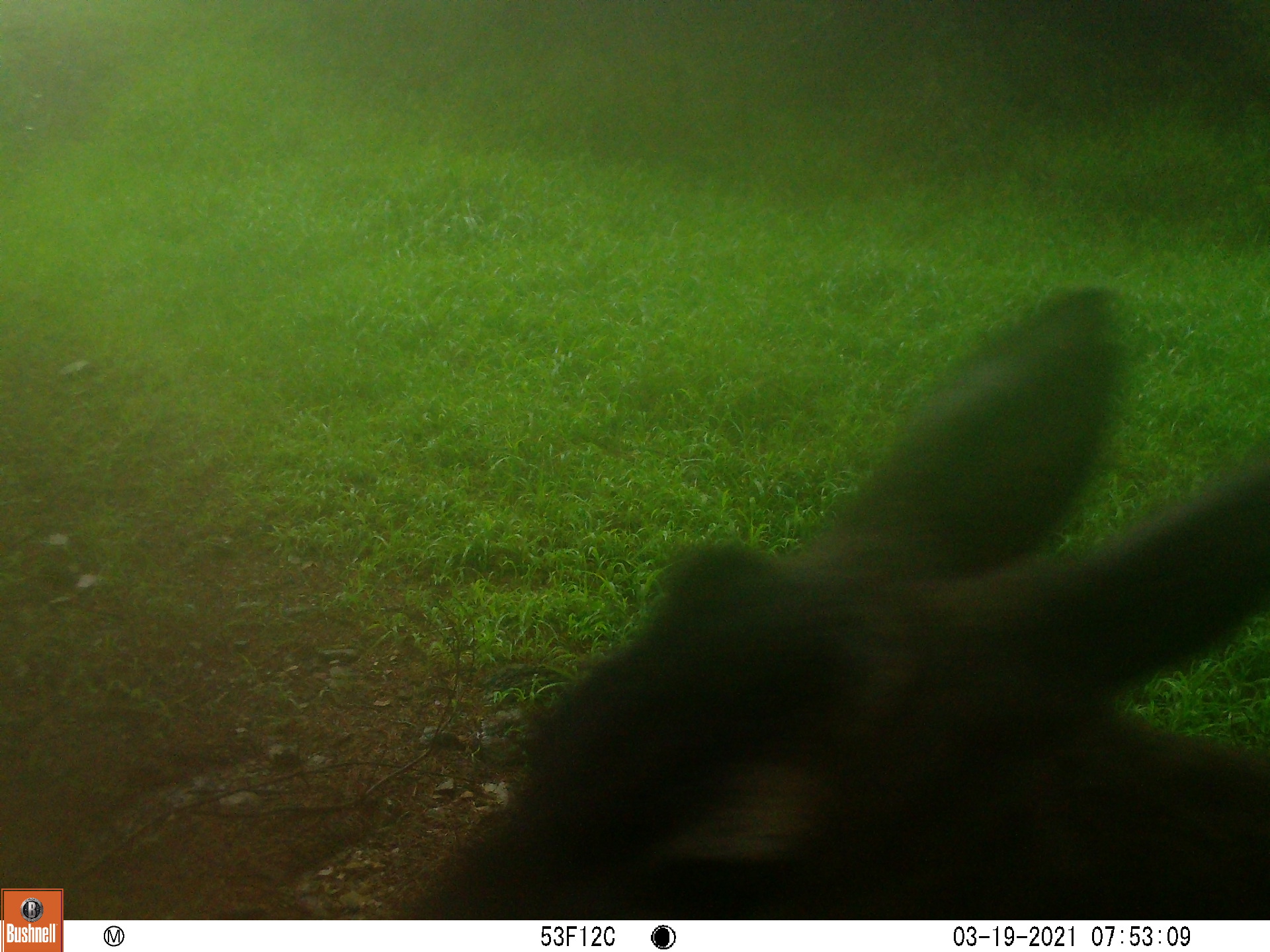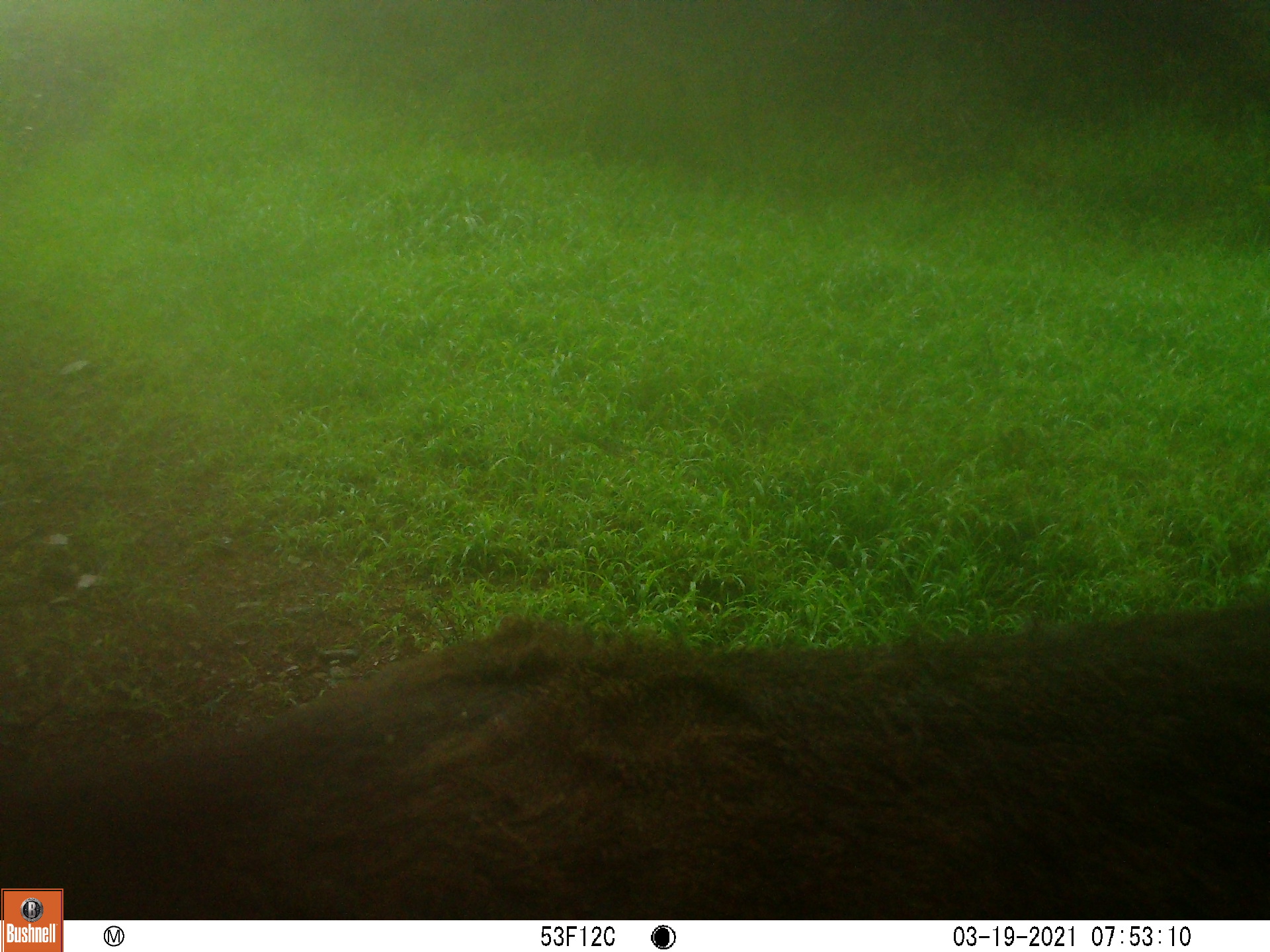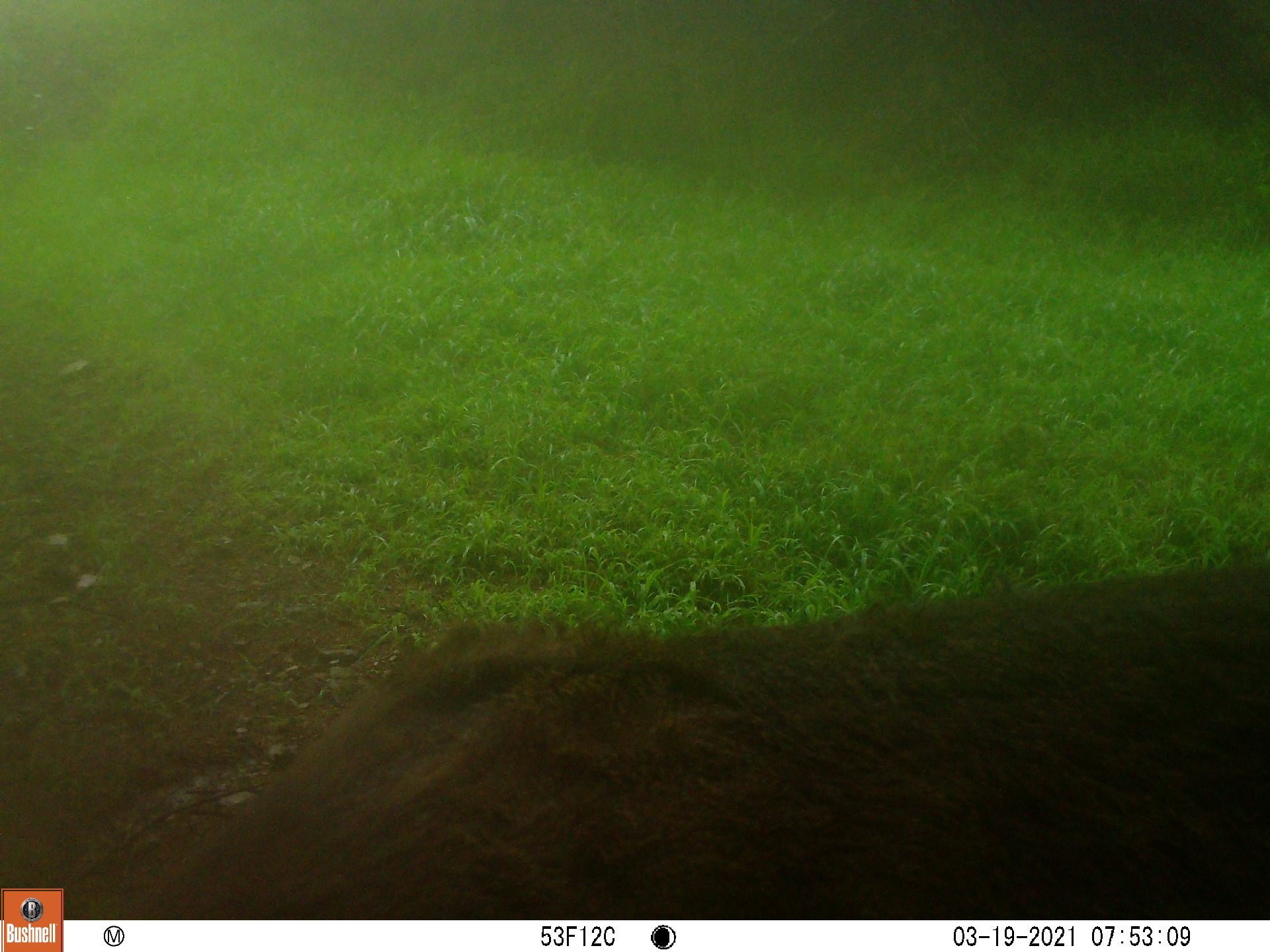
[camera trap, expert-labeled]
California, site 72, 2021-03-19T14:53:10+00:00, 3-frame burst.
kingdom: Animalia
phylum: Chordata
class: Mammalia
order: Artiodactyla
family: Cervidae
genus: Odocoileus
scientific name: Odocoileus hemionus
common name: mule deer